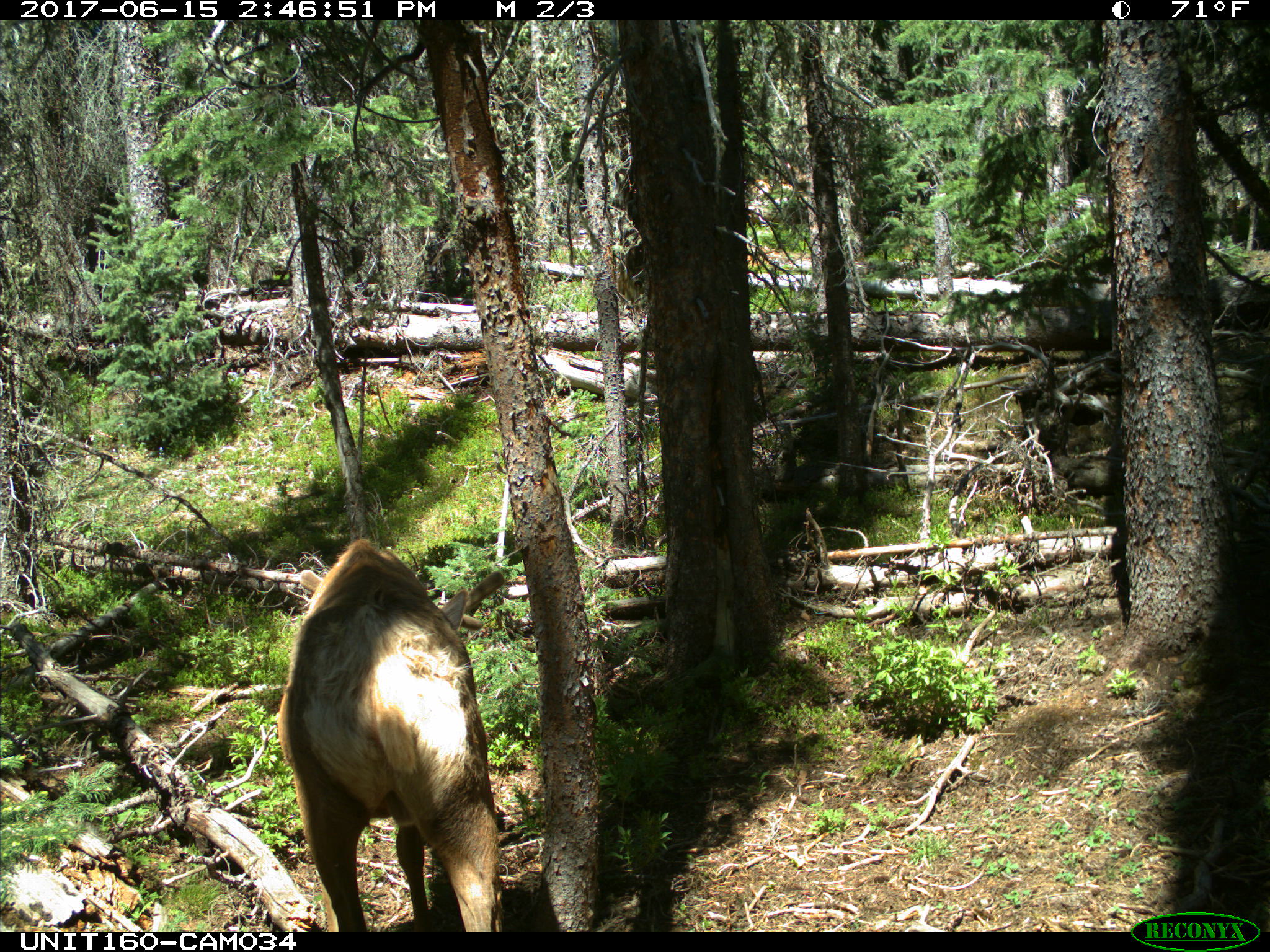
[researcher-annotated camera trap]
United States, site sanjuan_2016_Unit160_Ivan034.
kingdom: Animalia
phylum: Chordata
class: Mammalia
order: Artiodactyla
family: Cervidae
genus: Cervus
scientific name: Cervus elaphus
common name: red deer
Cervus elaphus (red deer).